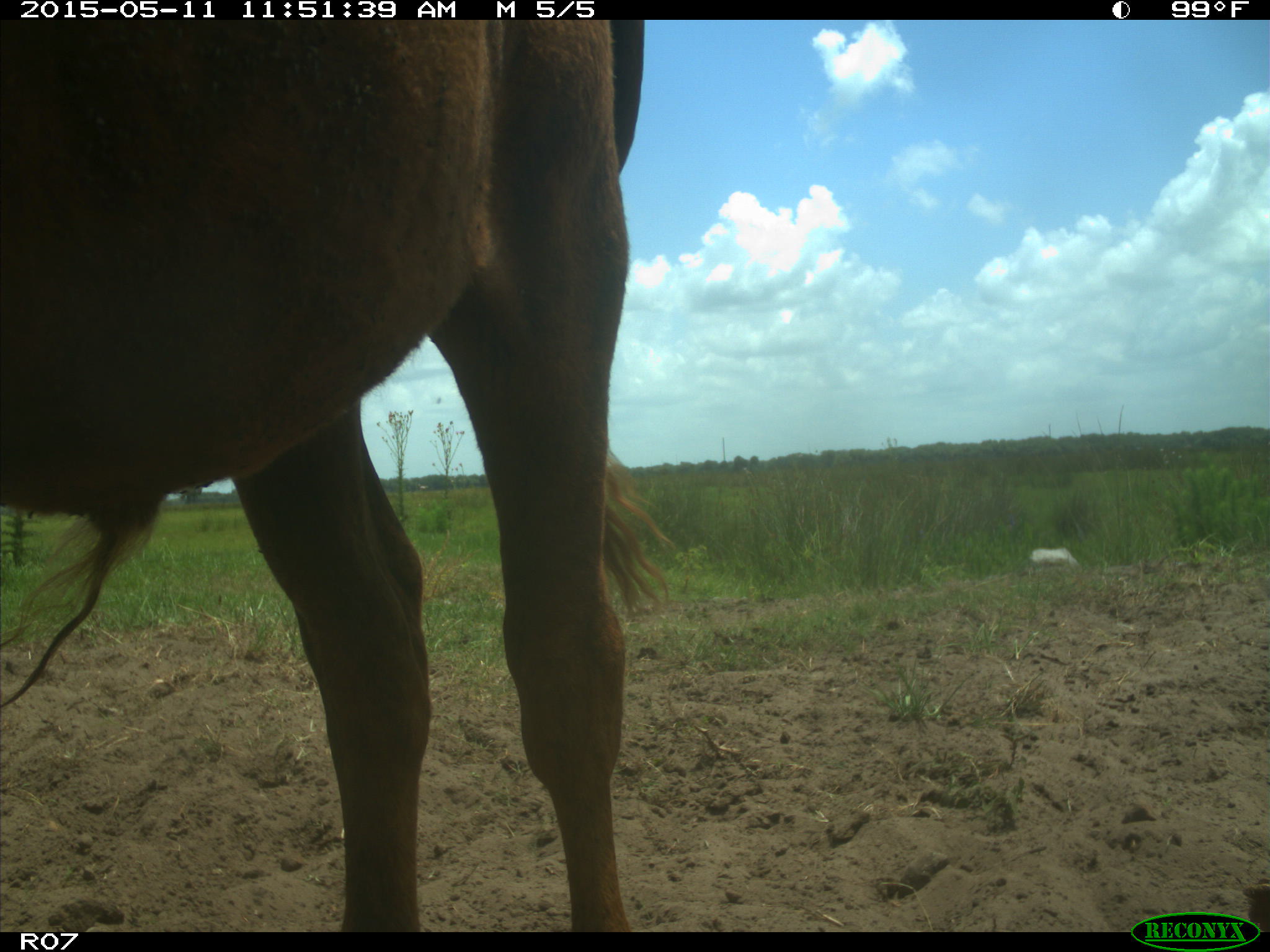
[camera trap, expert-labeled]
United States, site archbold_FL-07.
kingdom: Animalia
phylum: Chordata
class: Mammalia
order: Artiodactyla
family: Bovidae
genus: Bos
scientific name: Bos taurus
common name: domestic cow